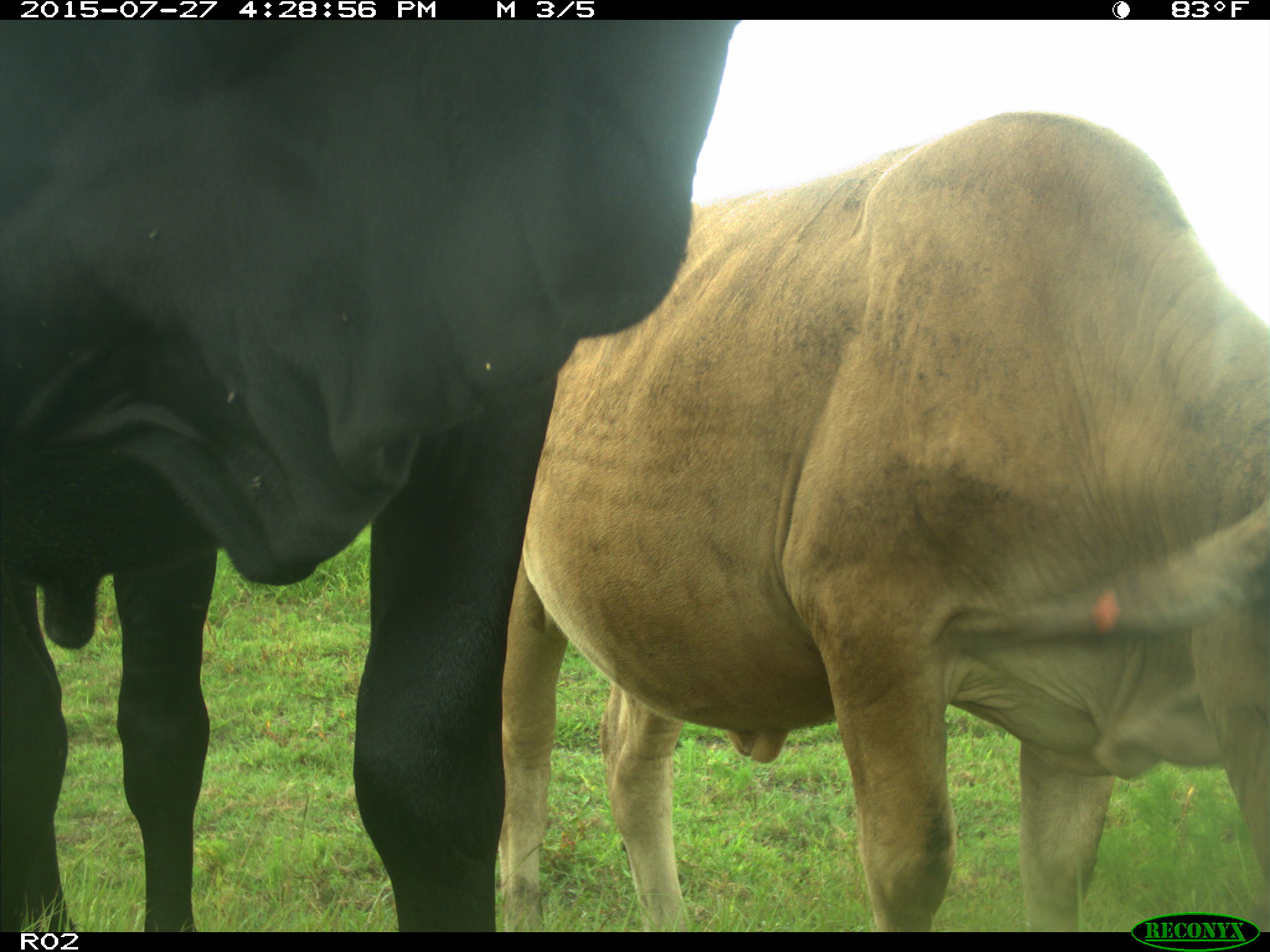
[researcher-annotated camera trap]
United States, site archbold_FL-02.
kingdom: Animalia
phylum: Chordata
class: Mammalia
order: Artiodactyla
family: Bovidae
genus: Bos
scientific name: Bos taurus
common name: domestic cow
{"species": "Bos taurus (domestic cow)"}